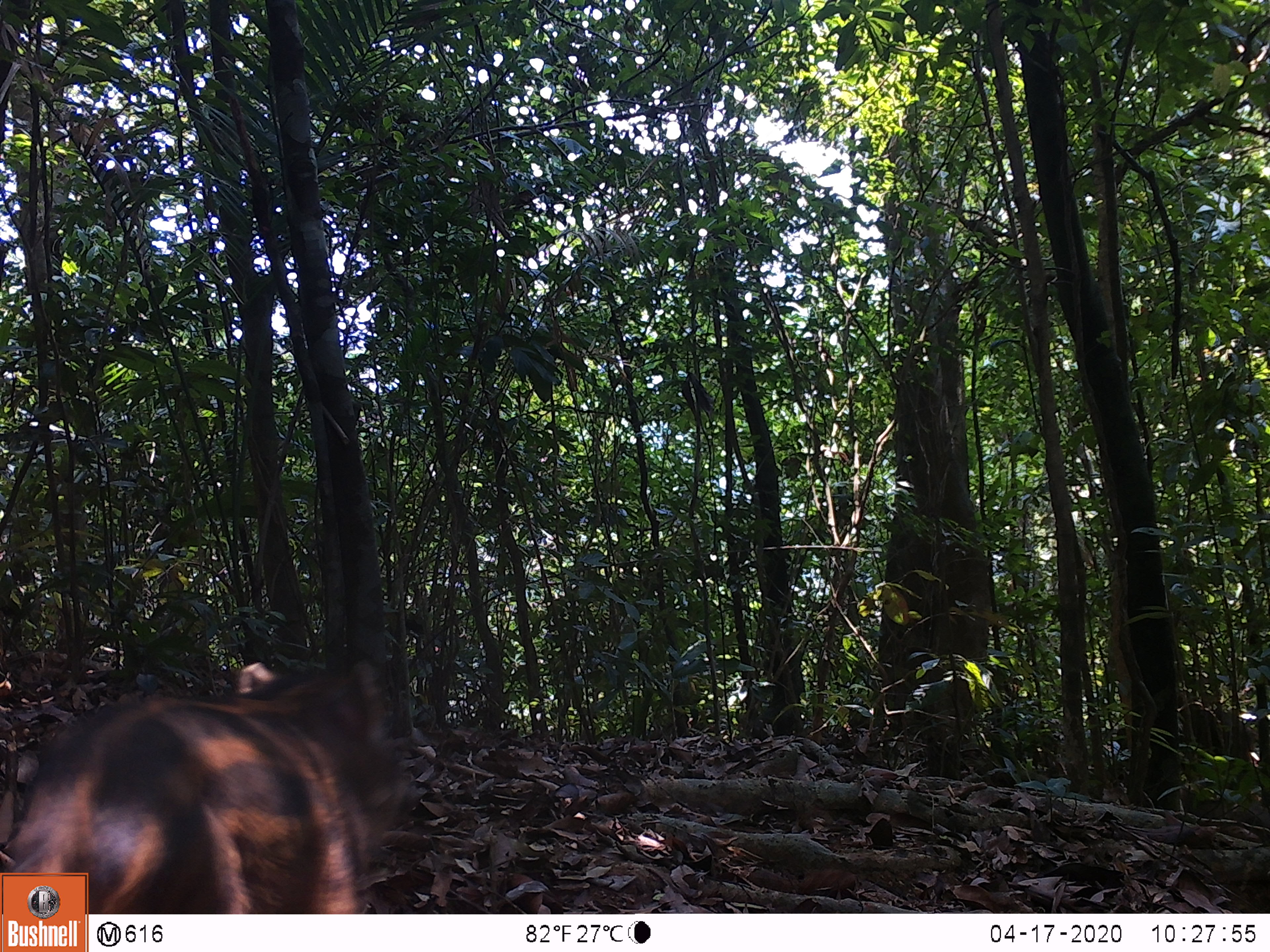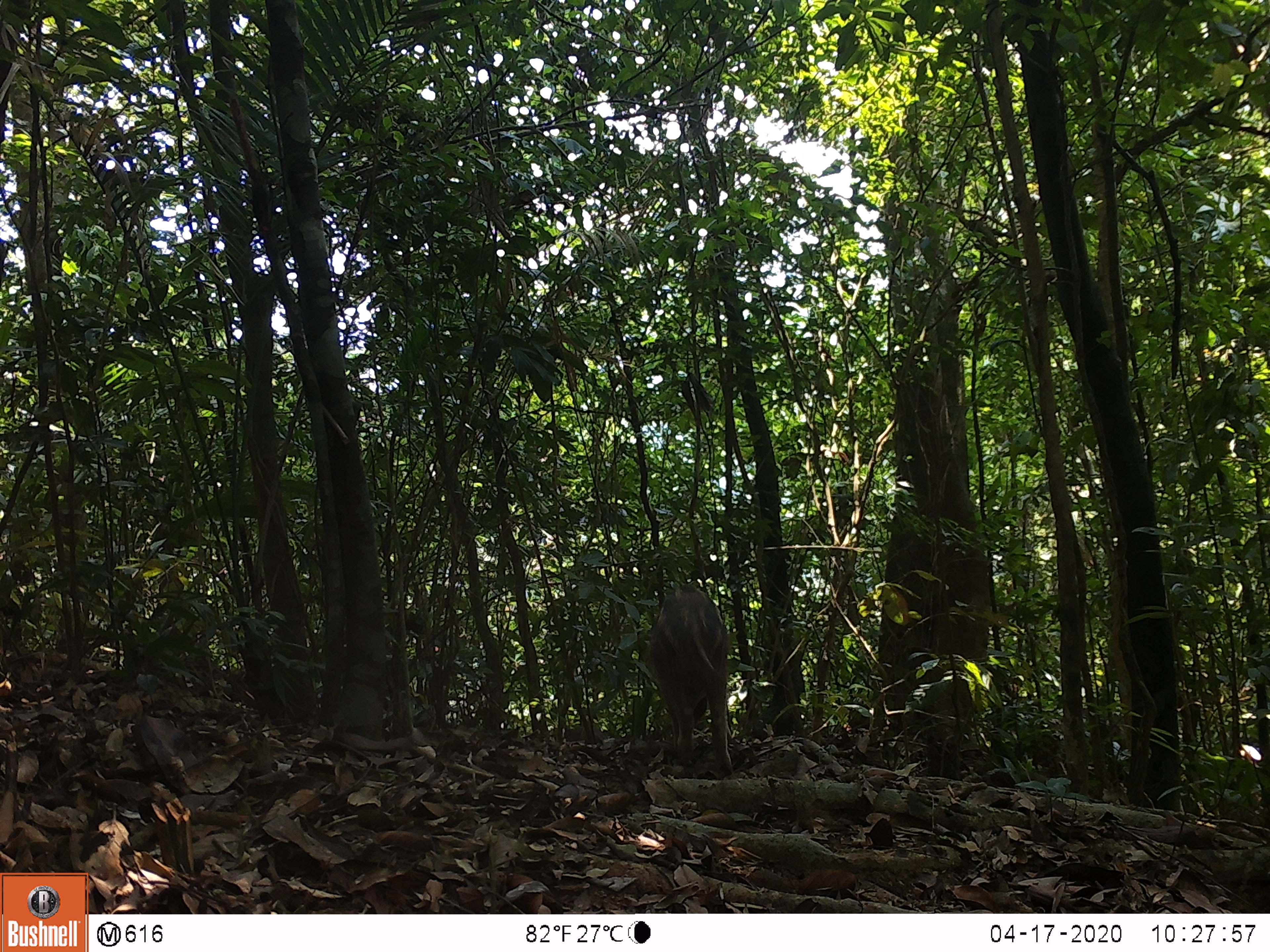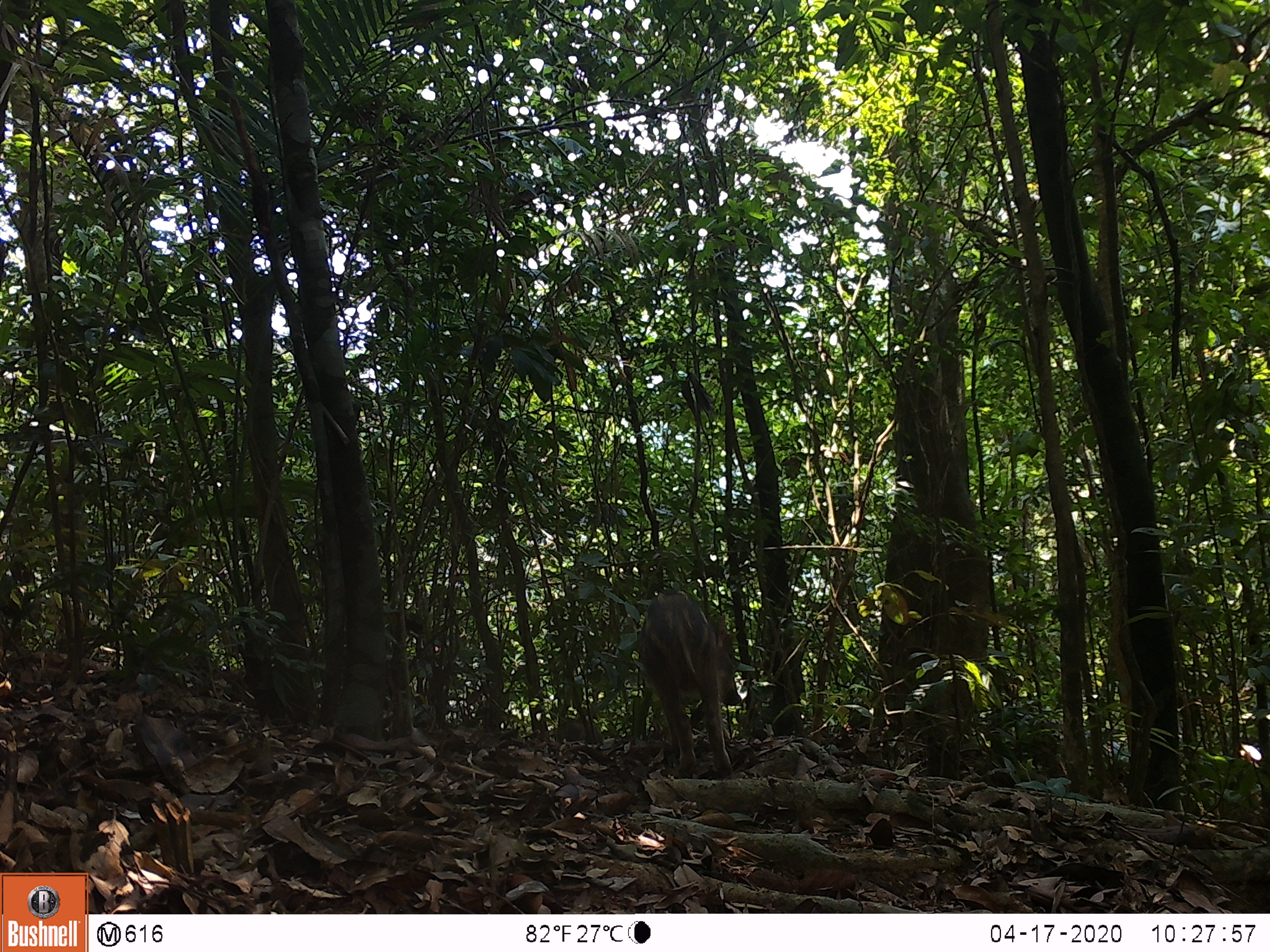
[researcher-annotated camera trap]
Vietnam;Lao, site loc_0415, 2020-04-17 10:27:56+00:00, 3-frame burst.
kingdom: Animalia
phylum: Chordata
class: Mammalia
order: Artiodactyla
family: Suidae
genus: Sus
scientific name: Sus scrofa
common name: eurasian wild pig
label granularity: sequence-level